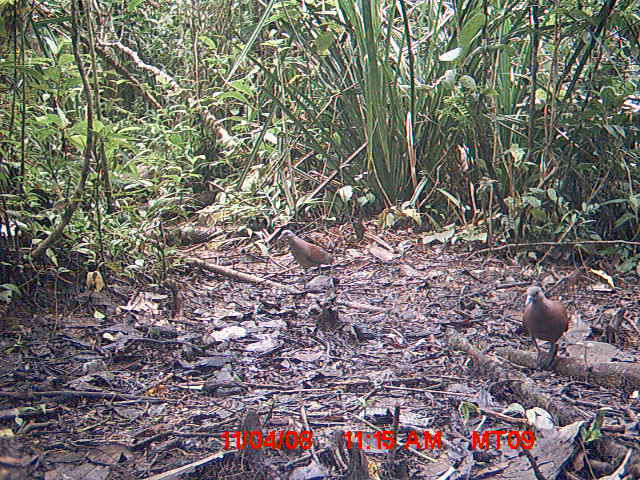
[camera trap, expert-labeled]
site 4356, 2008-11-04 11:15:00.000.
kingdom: Animalia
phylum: Chordata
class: Aves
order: Cuculiformes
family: Cuculidae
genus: Coua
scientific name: Coua serriana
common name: red-breasted coua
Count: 2.